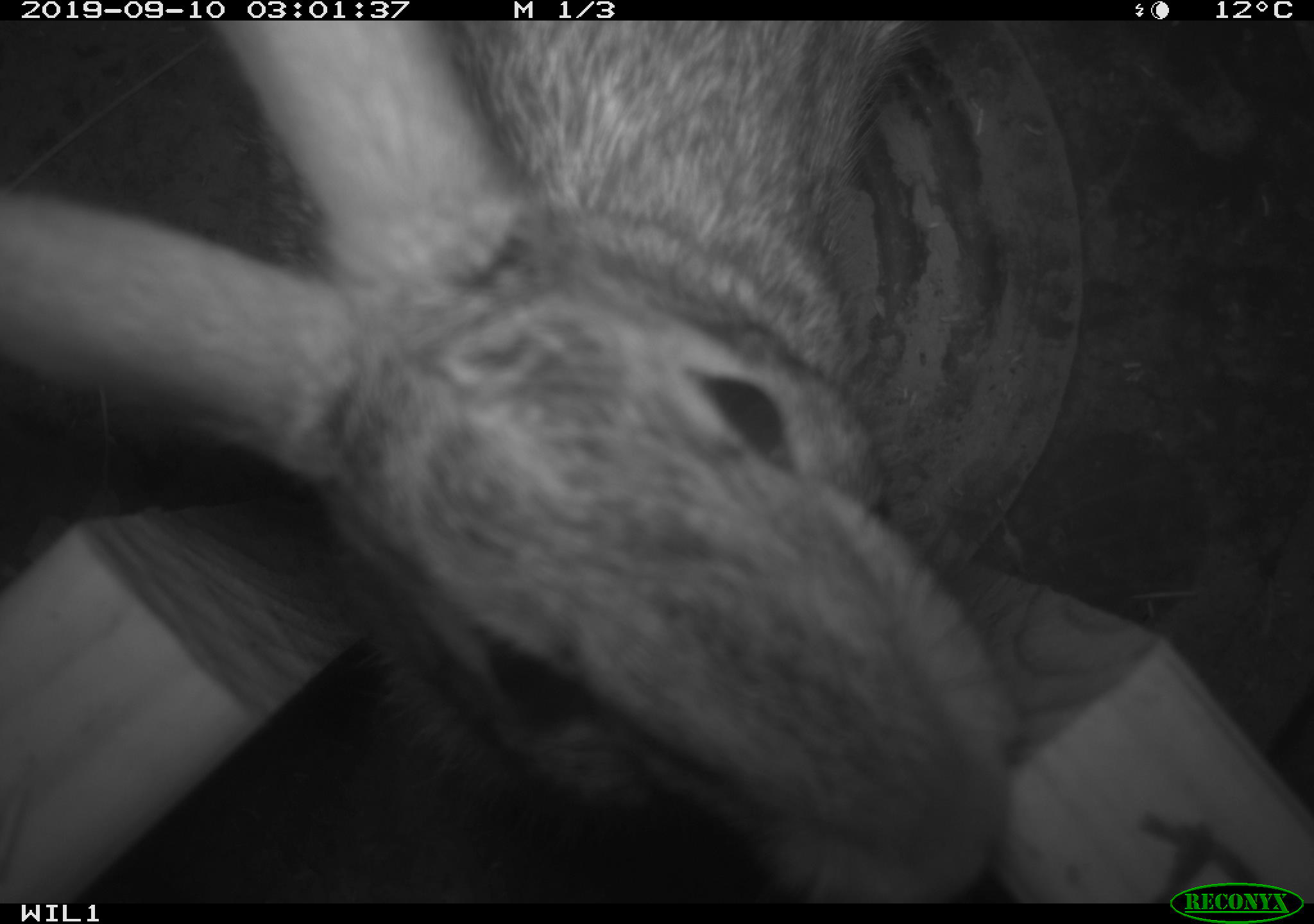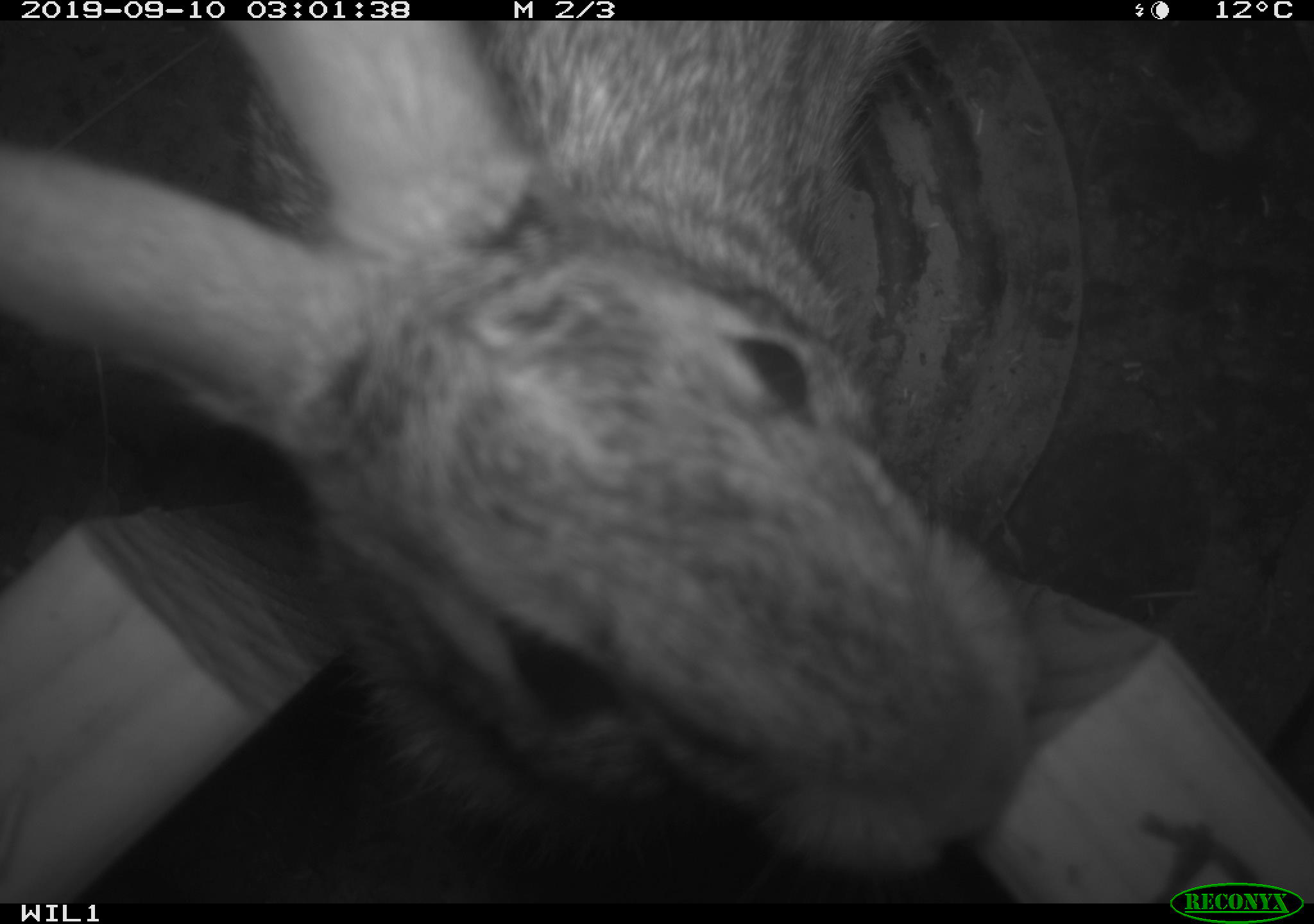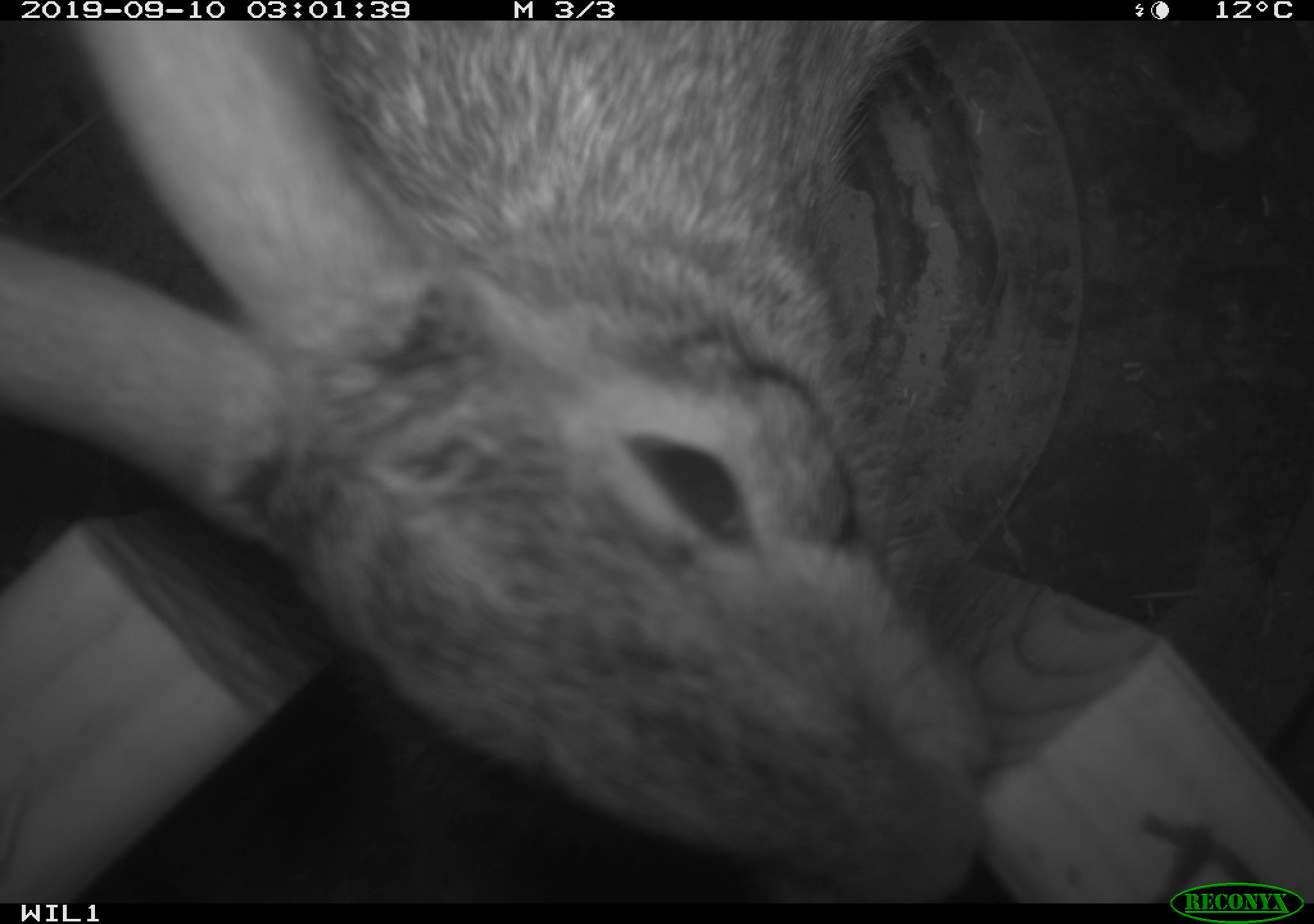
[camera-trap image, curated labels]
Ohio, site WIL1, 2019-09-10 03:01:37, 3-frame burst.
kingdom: Animalia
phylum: Chordata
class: Mammalia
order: Lagomorpha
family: Leporidae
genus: Sylvilagus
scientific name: Sylvilagus floridanus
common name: eastern cottontail